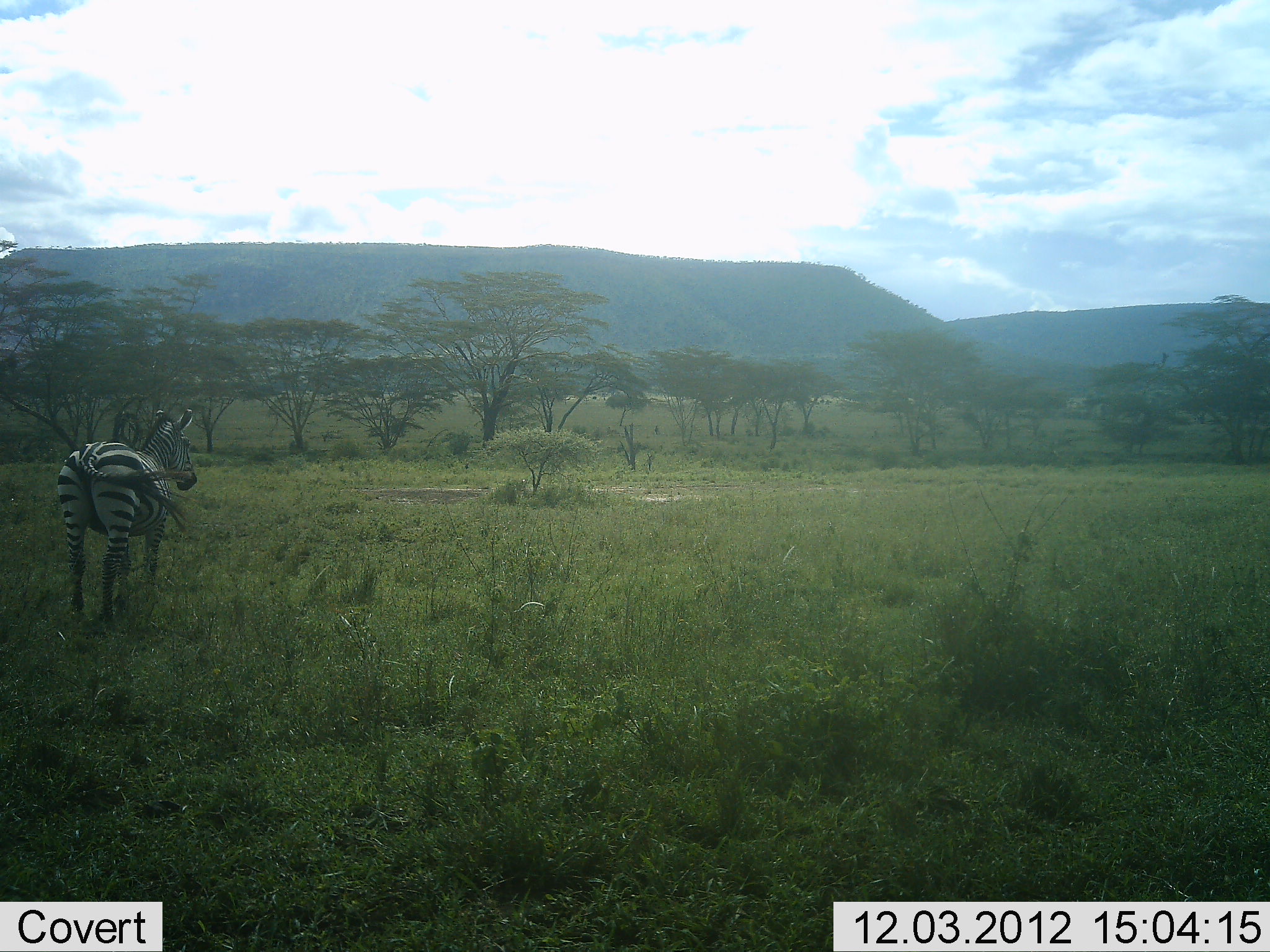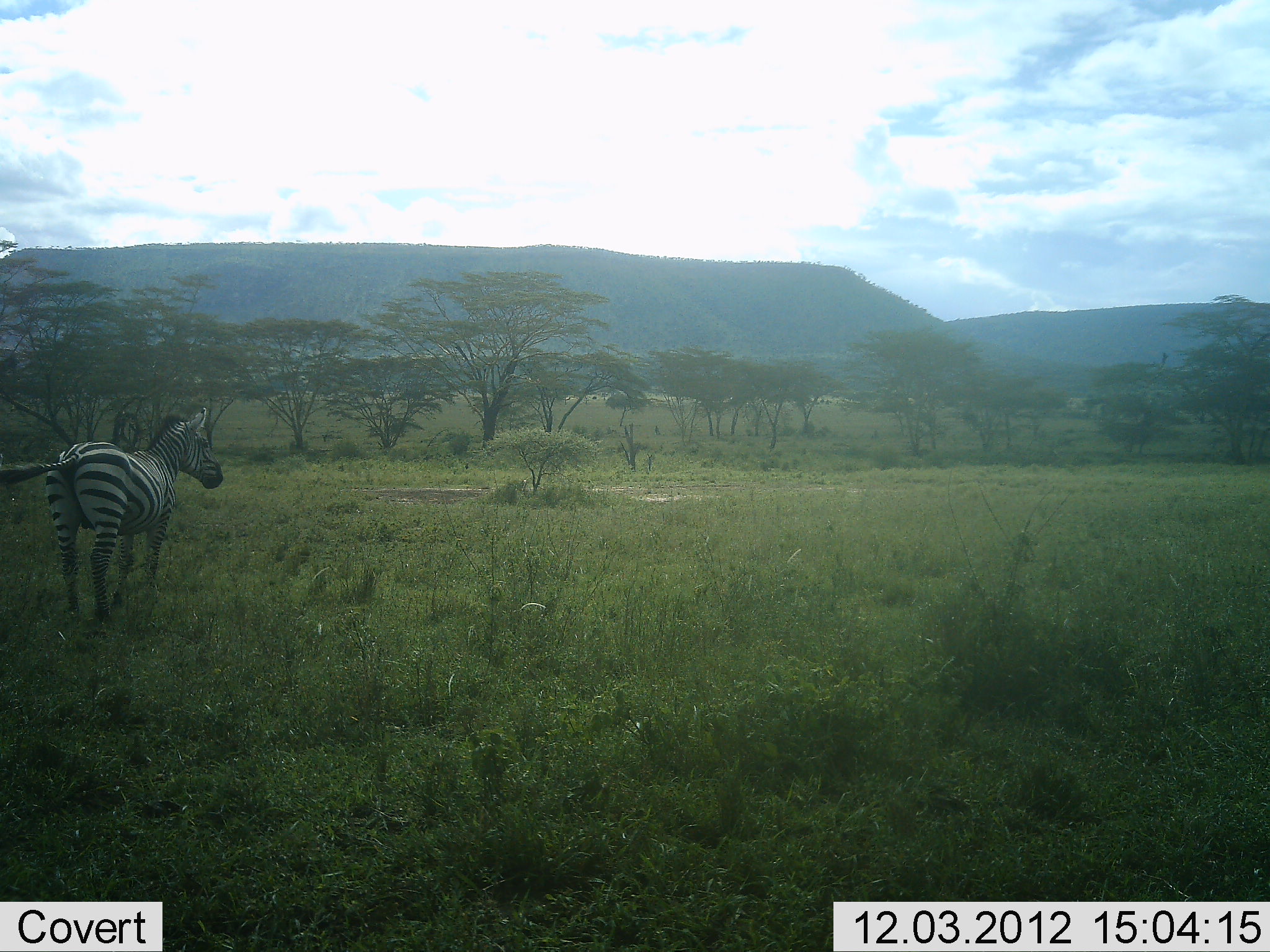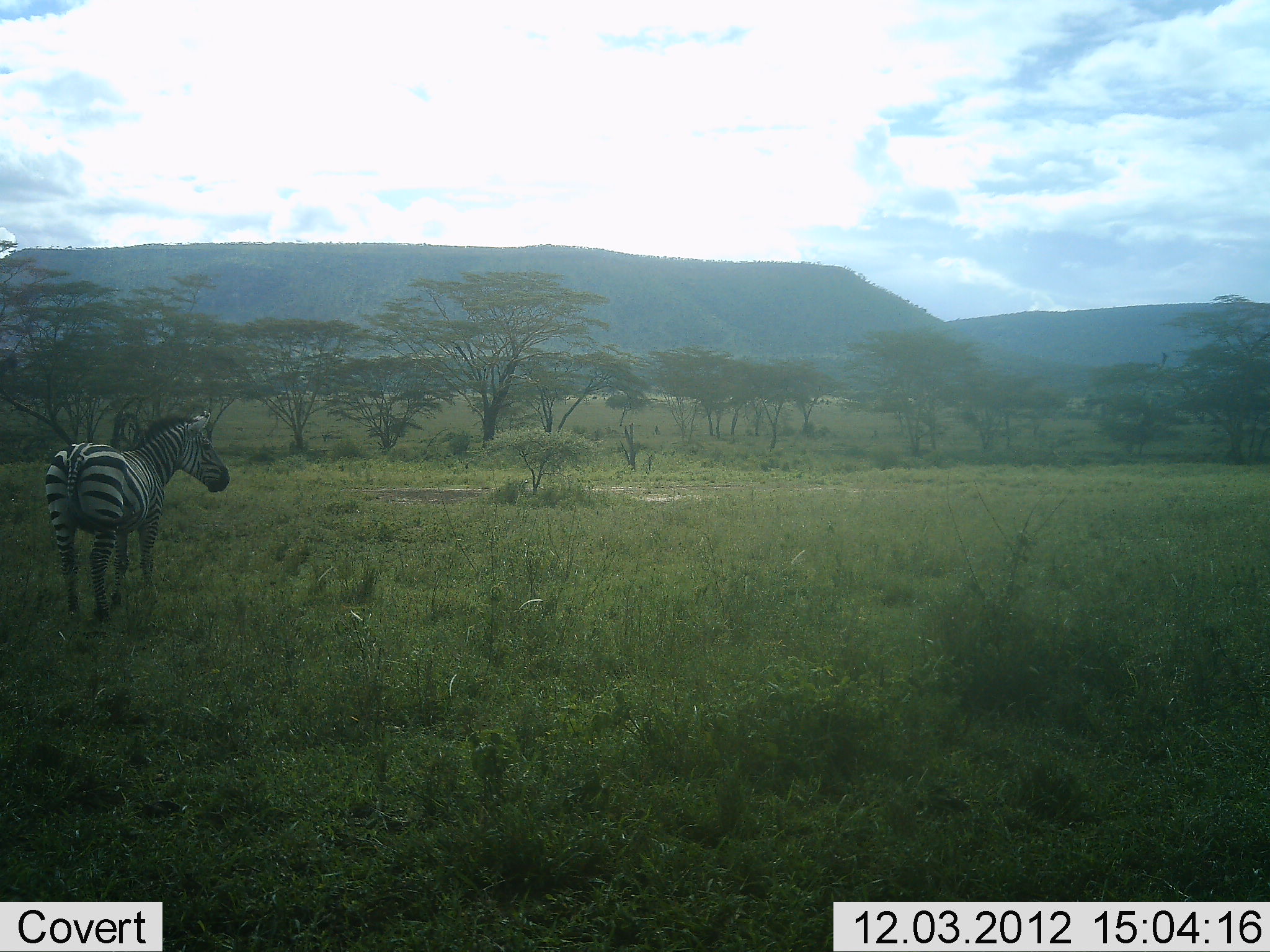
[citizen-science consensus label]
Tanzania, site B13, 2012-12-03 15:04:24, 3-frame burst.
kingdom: Animalia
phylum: Chordata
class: Mammalia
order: Perissodactyla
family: Equidae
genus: Equus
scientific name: Equus quagga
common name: plains zebra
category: zebra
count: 1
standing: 100%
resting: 0%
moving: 0%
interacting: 0%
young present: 0%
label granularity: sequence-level